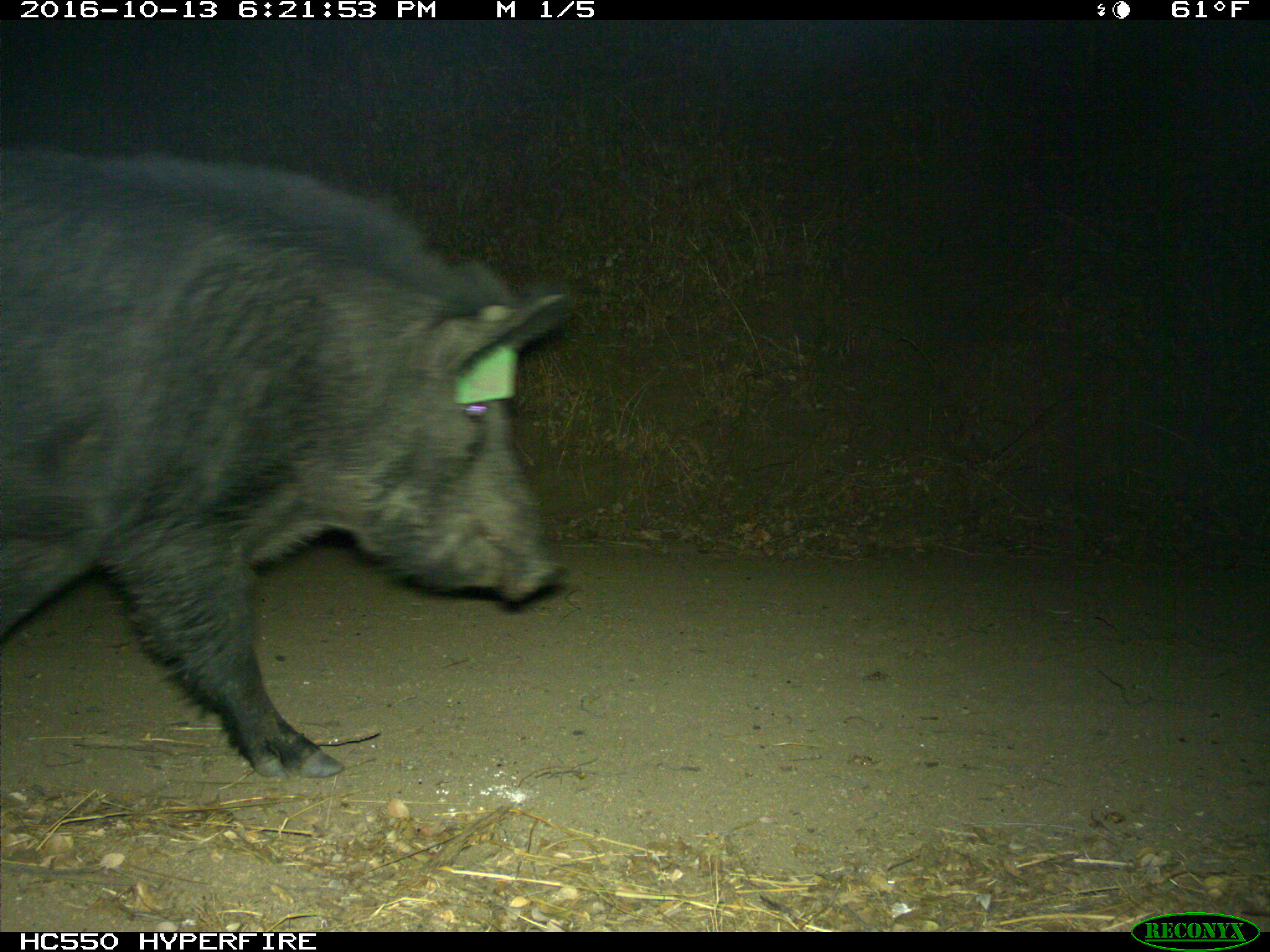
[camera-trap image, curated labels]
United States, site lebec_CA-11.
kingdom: Animalia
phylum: Chordata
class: Mammalia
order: Artiodactyla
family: Suidae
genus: Sus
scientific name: Sus scrofa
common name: wild boar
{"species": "Sus scrofa (wild boar)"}